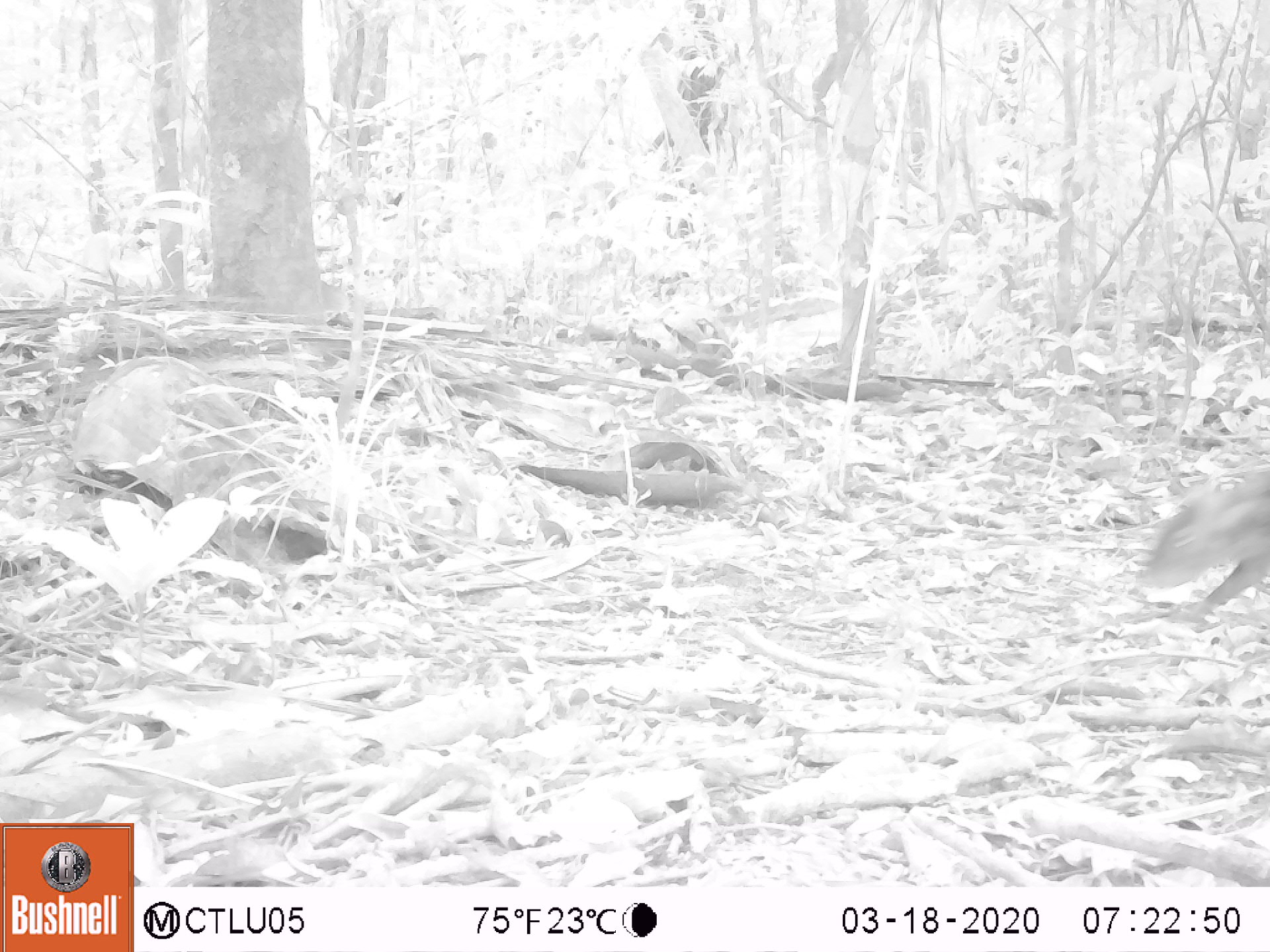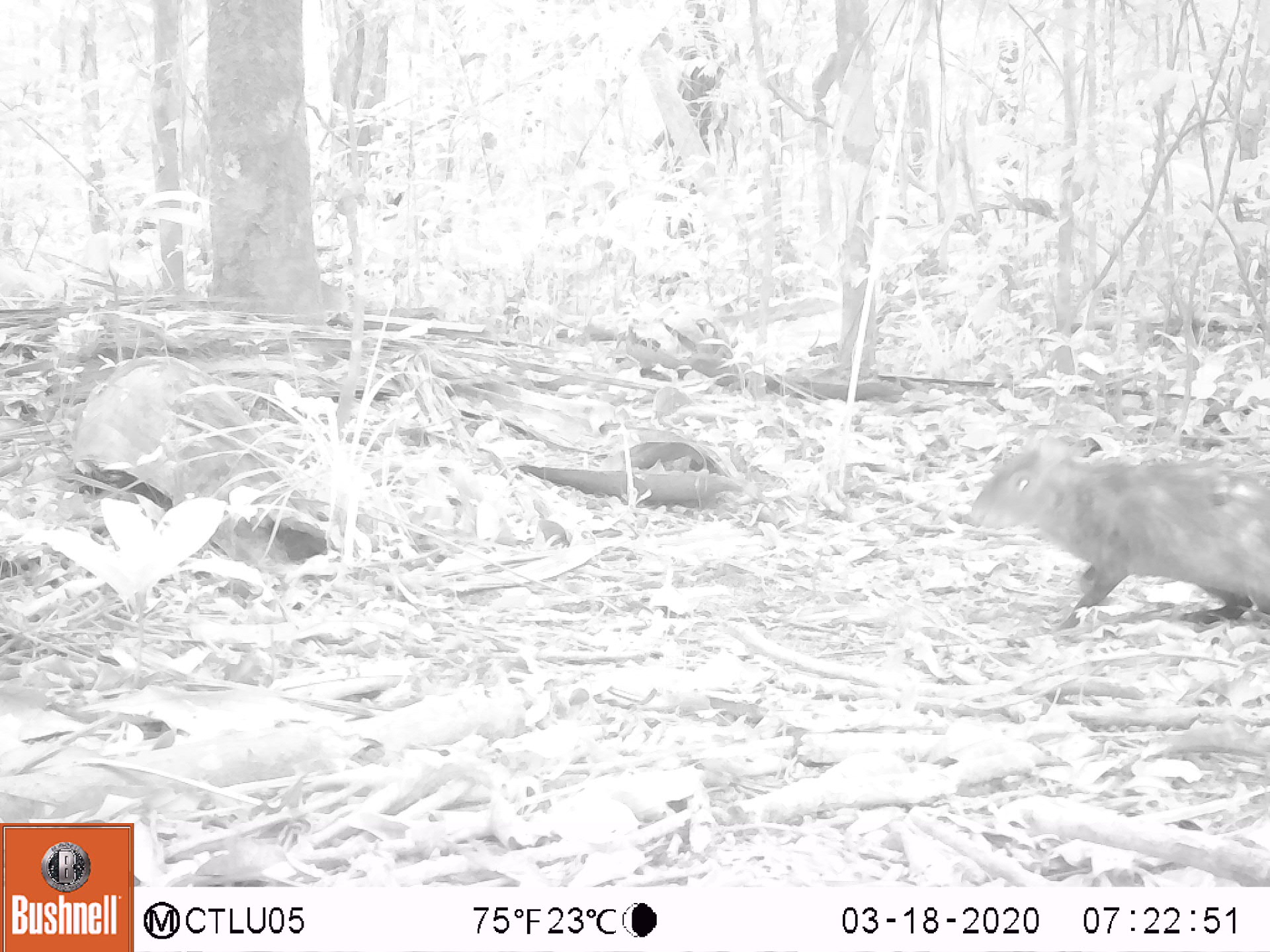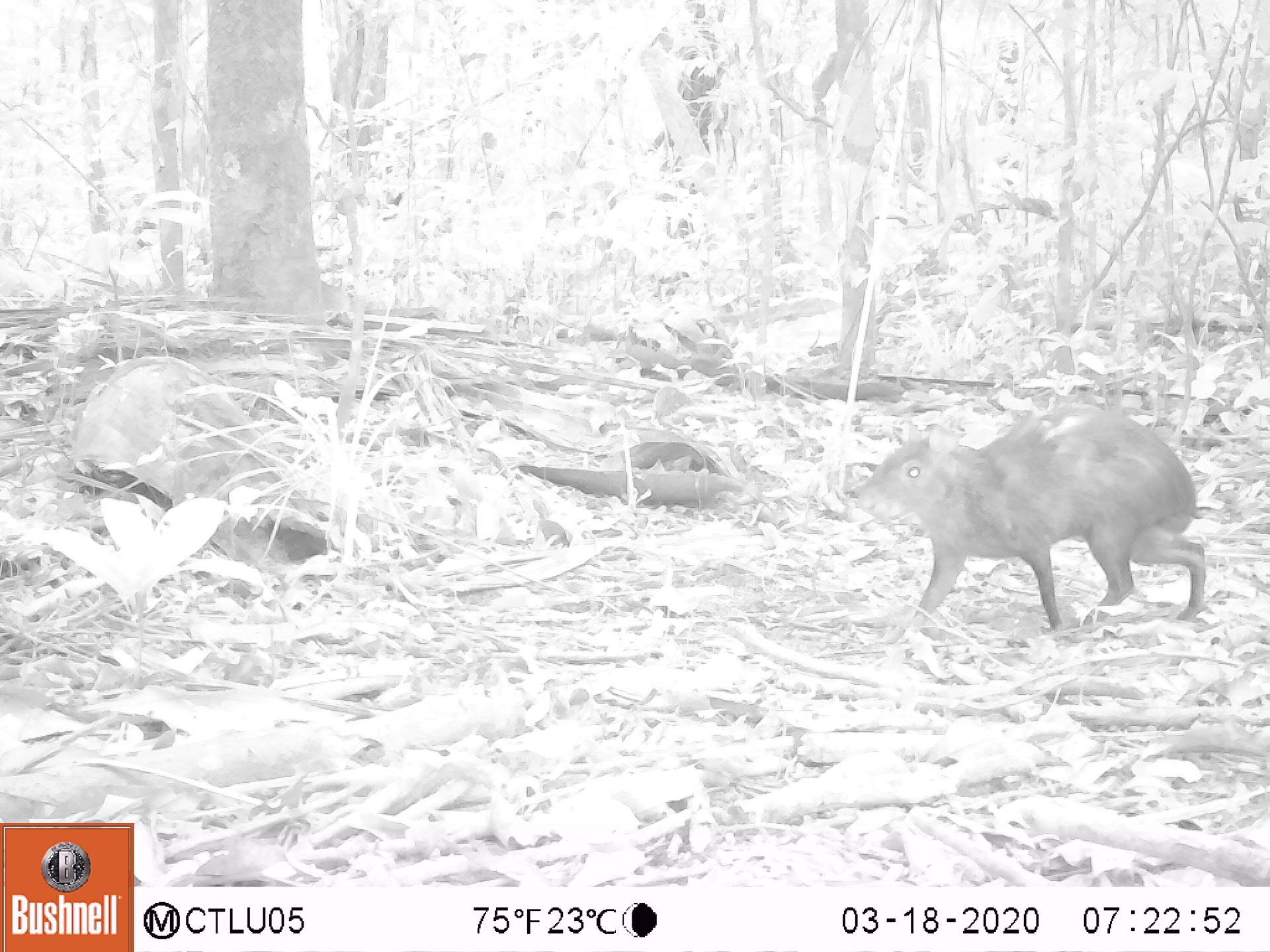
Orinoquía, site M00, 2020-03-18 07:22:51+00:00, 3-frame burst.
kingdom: Animalia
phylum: Chordata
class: Aves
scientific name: Aves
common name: bird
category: unknown bird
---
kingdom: Animalia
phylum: Chordata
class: Mammalia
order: Rodentia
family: Dasyproctidae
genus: Dasyprocta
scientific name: Dasyprocta fuliginosa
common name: black agouti